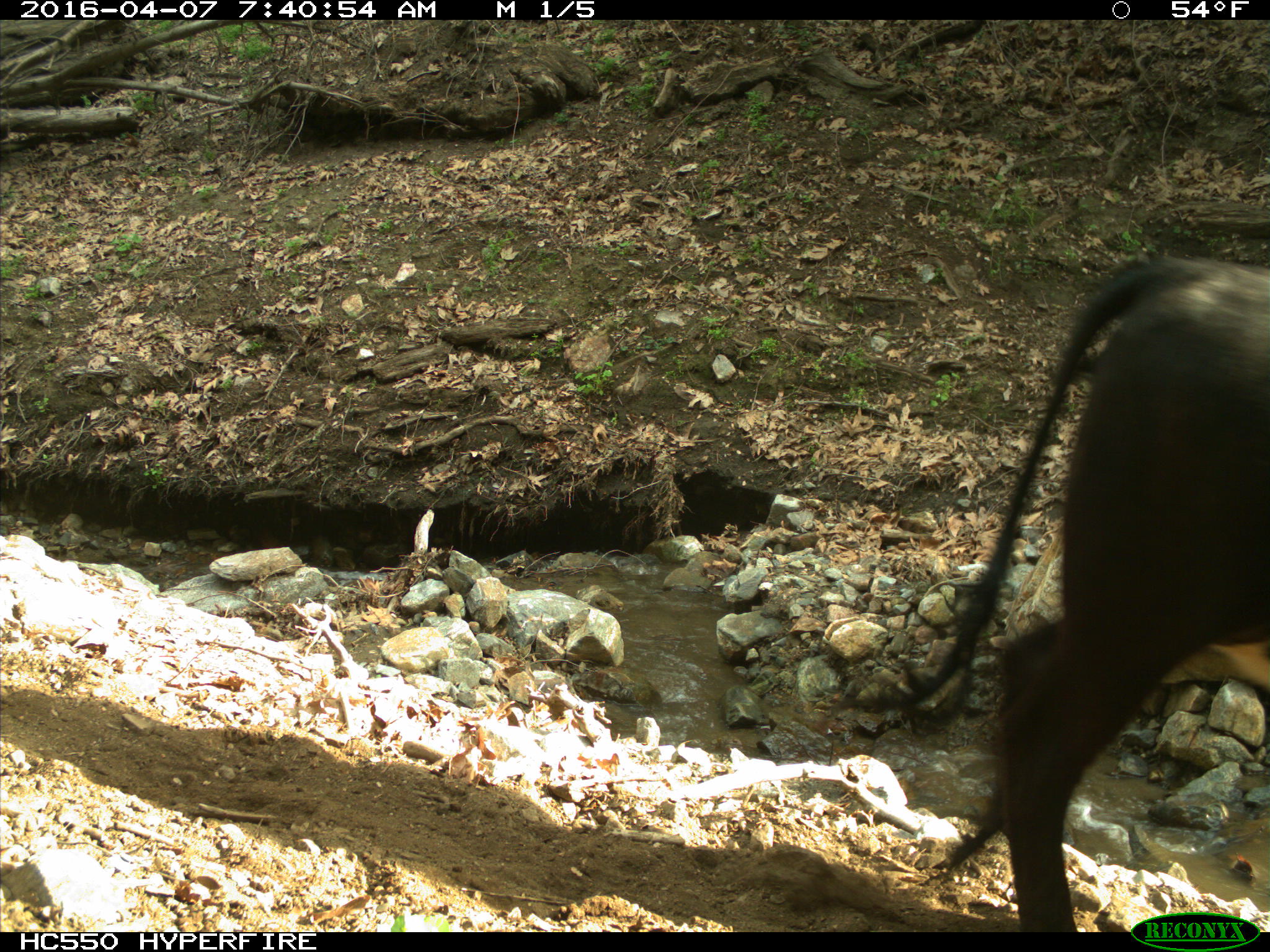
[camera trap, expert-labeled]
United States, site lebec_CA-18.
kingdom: Animalia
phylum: Chordata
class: Mammalia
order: Artiodactyla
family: Bovidae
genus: Bos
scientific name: Bos taurus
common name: domestic cow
Bos taurus (domestic cow).